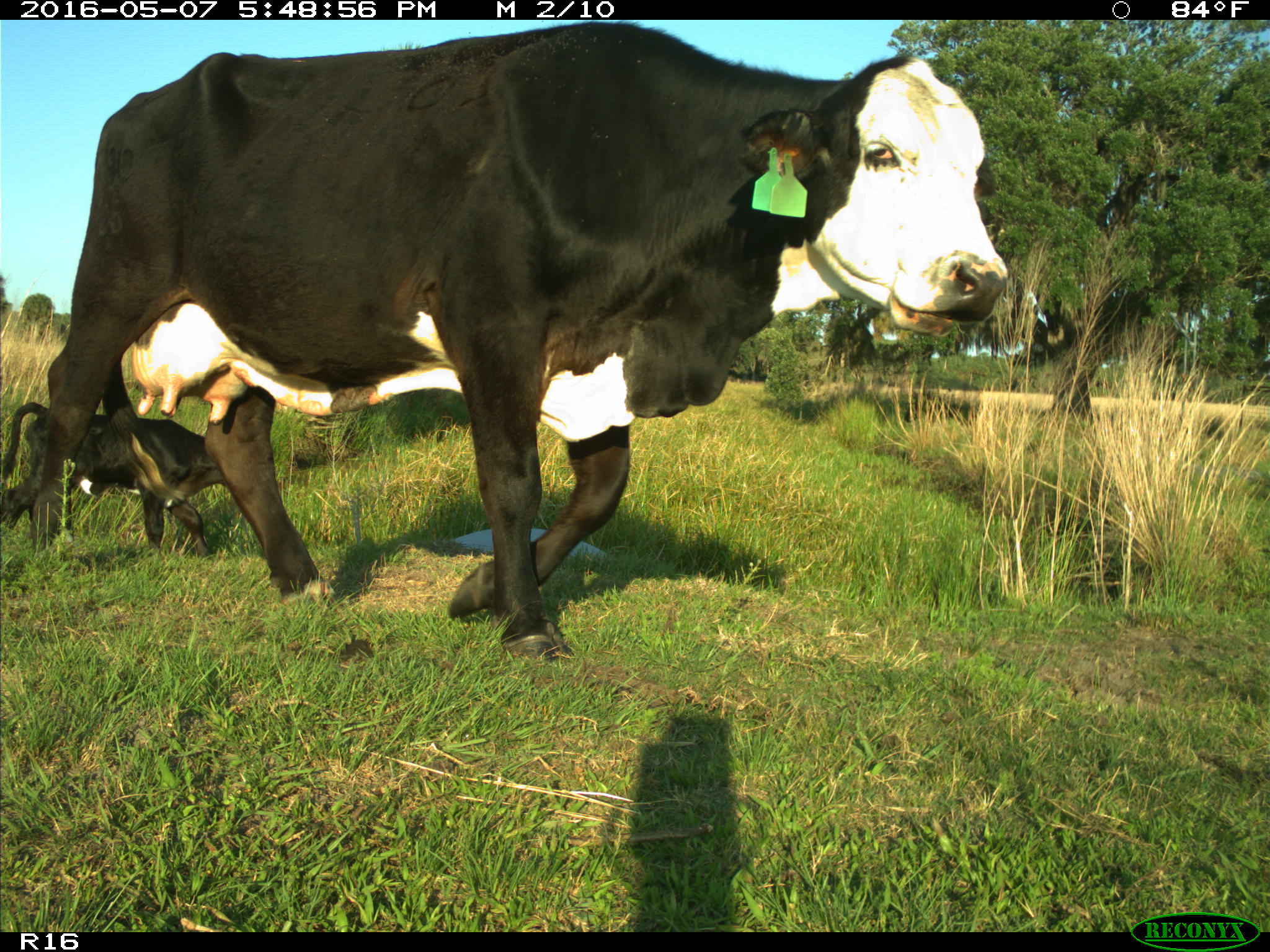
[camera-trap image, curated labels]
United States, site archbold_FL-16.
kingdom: Animalia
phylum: Chordata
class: Mammalia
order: Artiodactyla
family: Bovidae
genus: Bos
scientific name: Bos taurus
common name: domestic cow